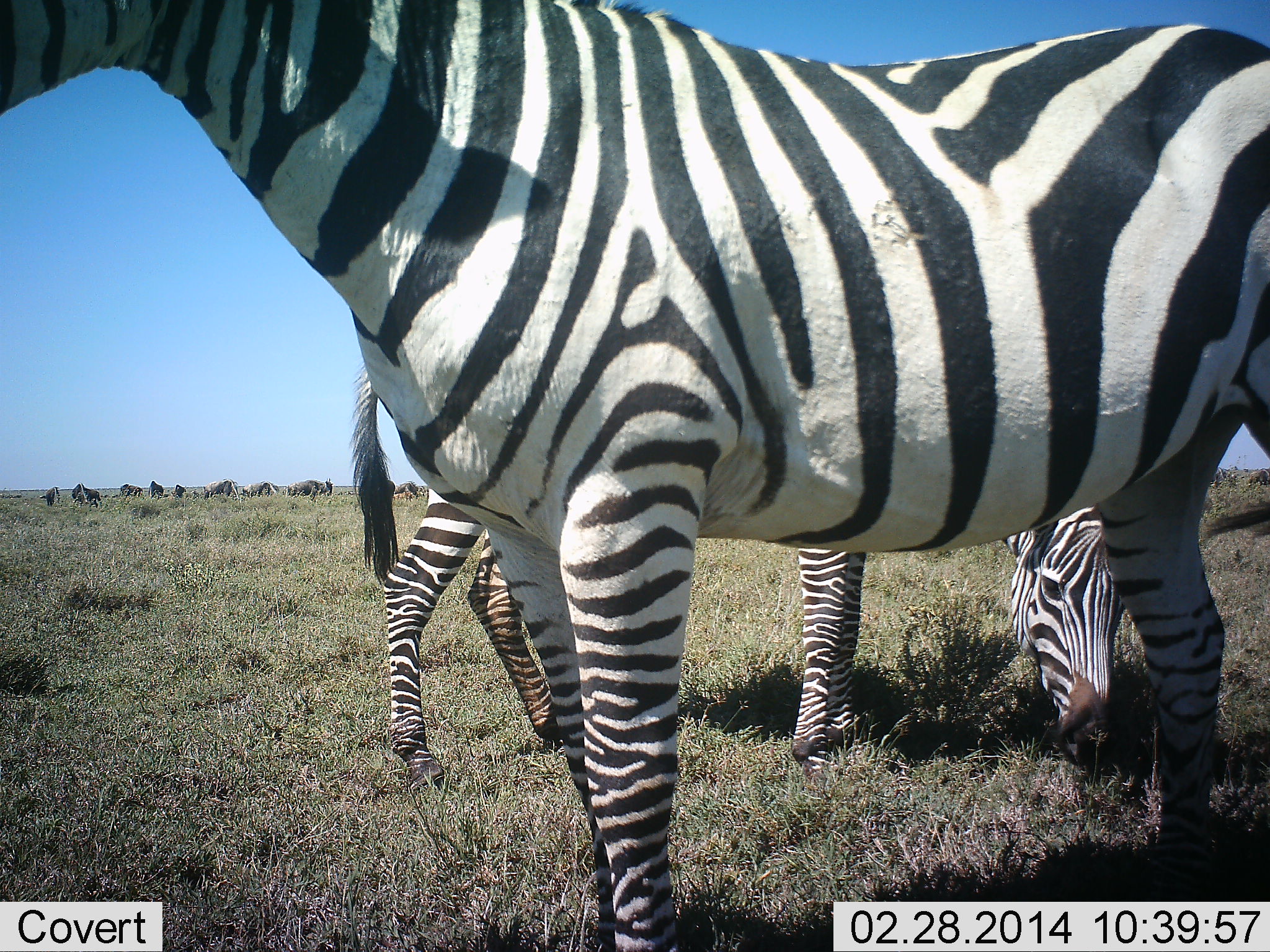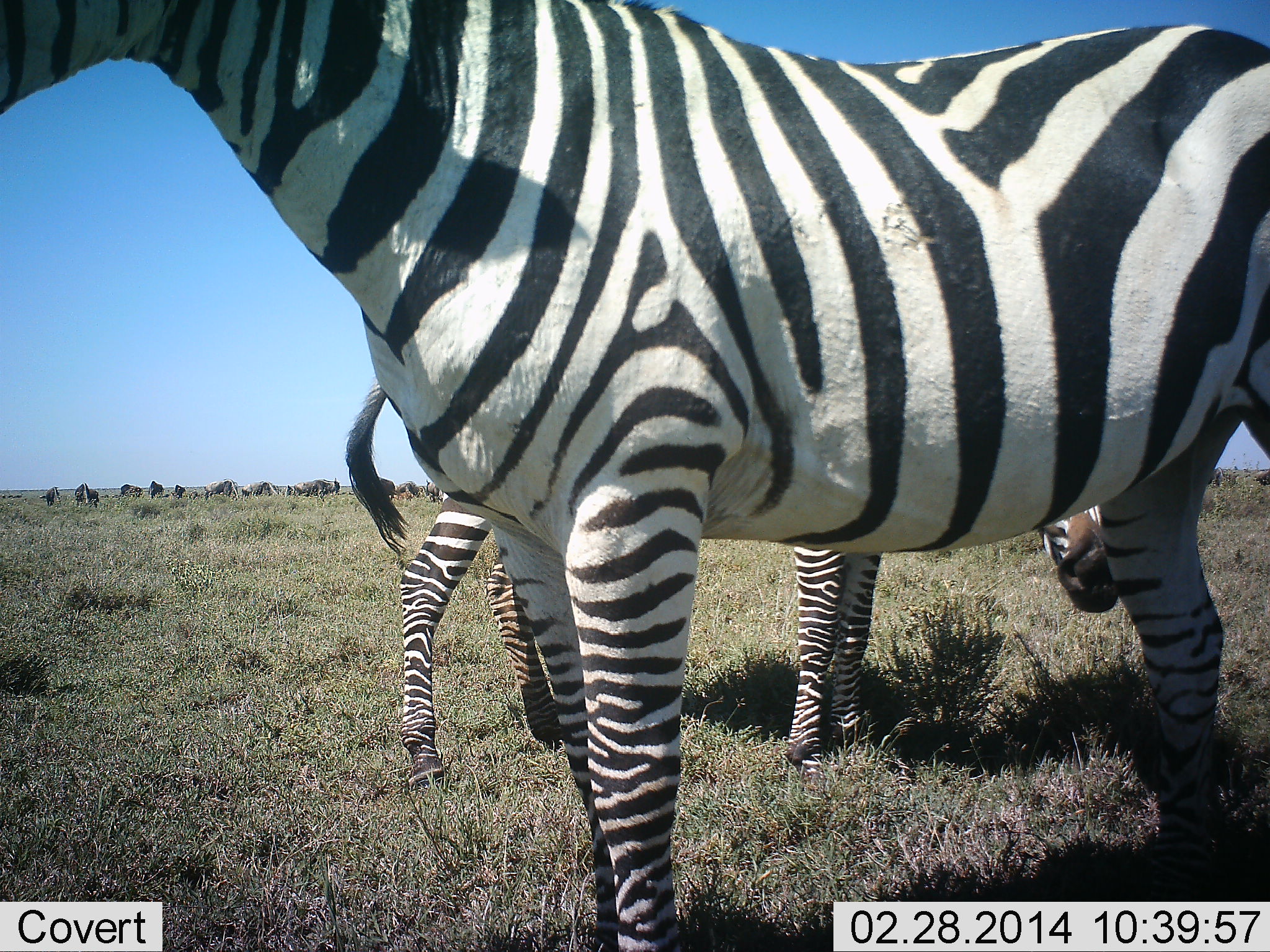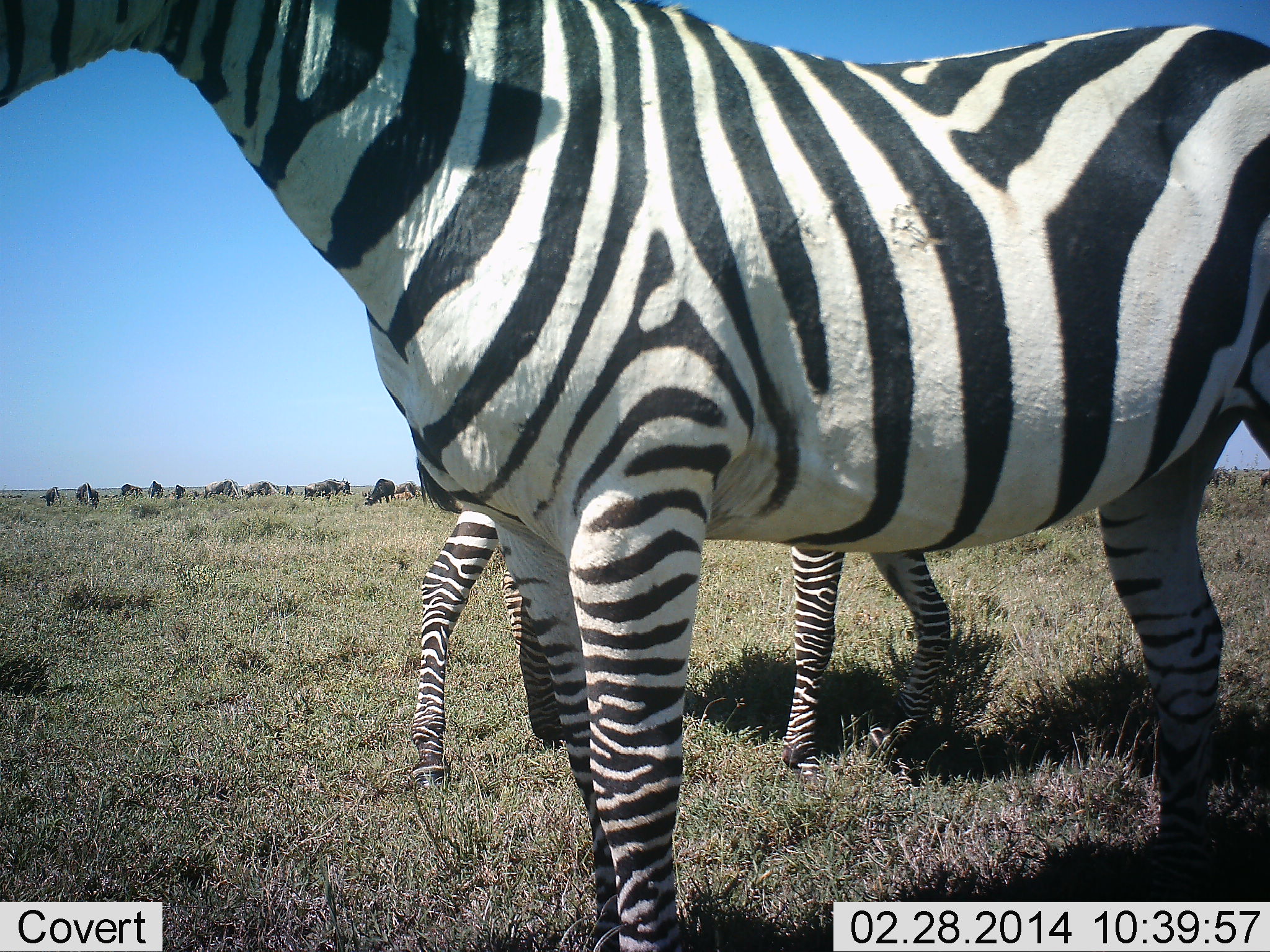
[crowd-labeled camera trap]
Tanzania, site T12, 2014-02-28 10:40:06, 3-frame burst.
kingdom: Animalia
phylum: Chordata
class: Mammalia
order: Perissodactyla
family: Equidae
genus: Equus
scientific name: Equus quagga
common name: plains zebra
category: zebra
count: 2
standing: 91%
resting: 3%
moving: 4%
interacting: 1%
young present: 6%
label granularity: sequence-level